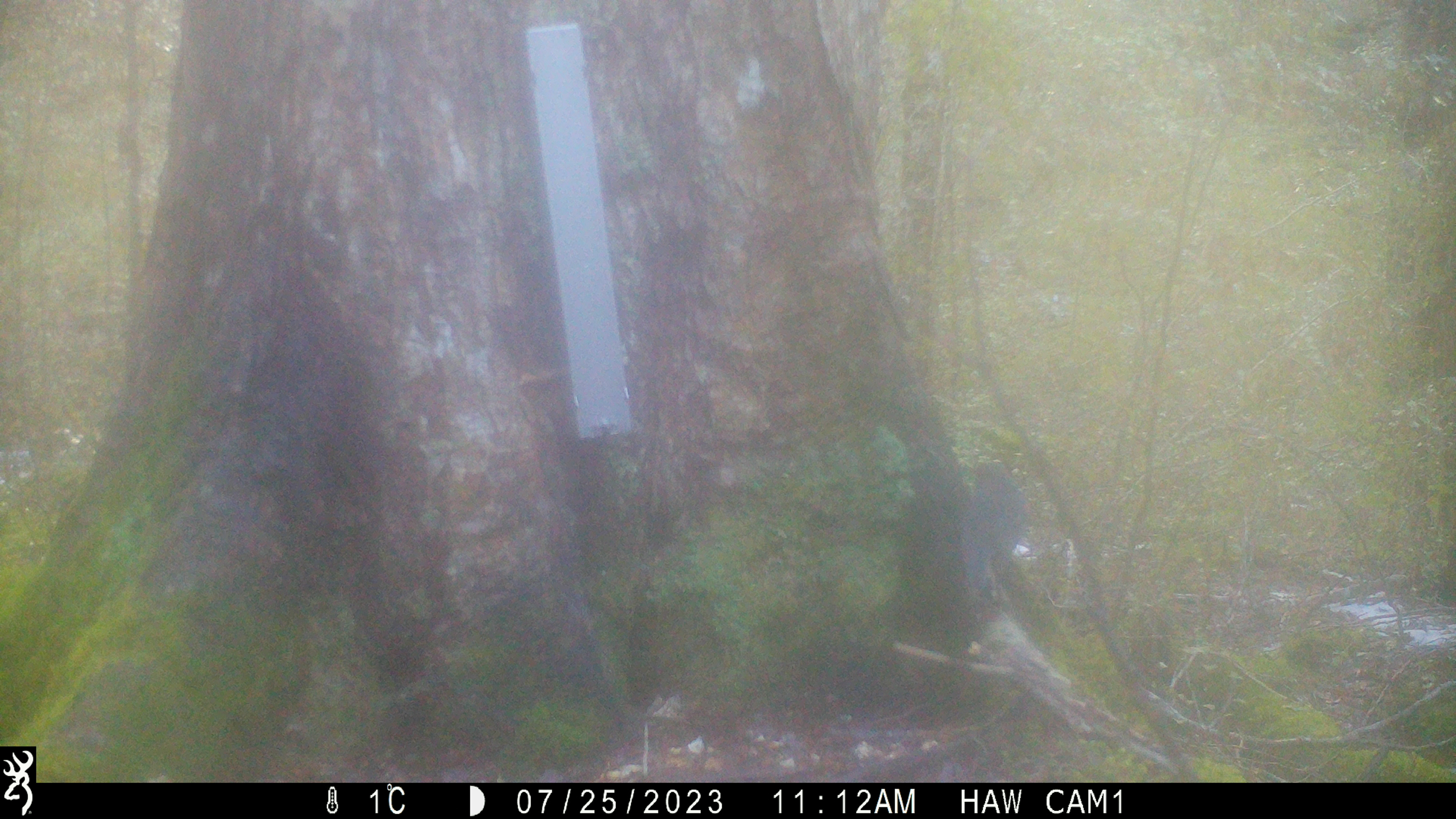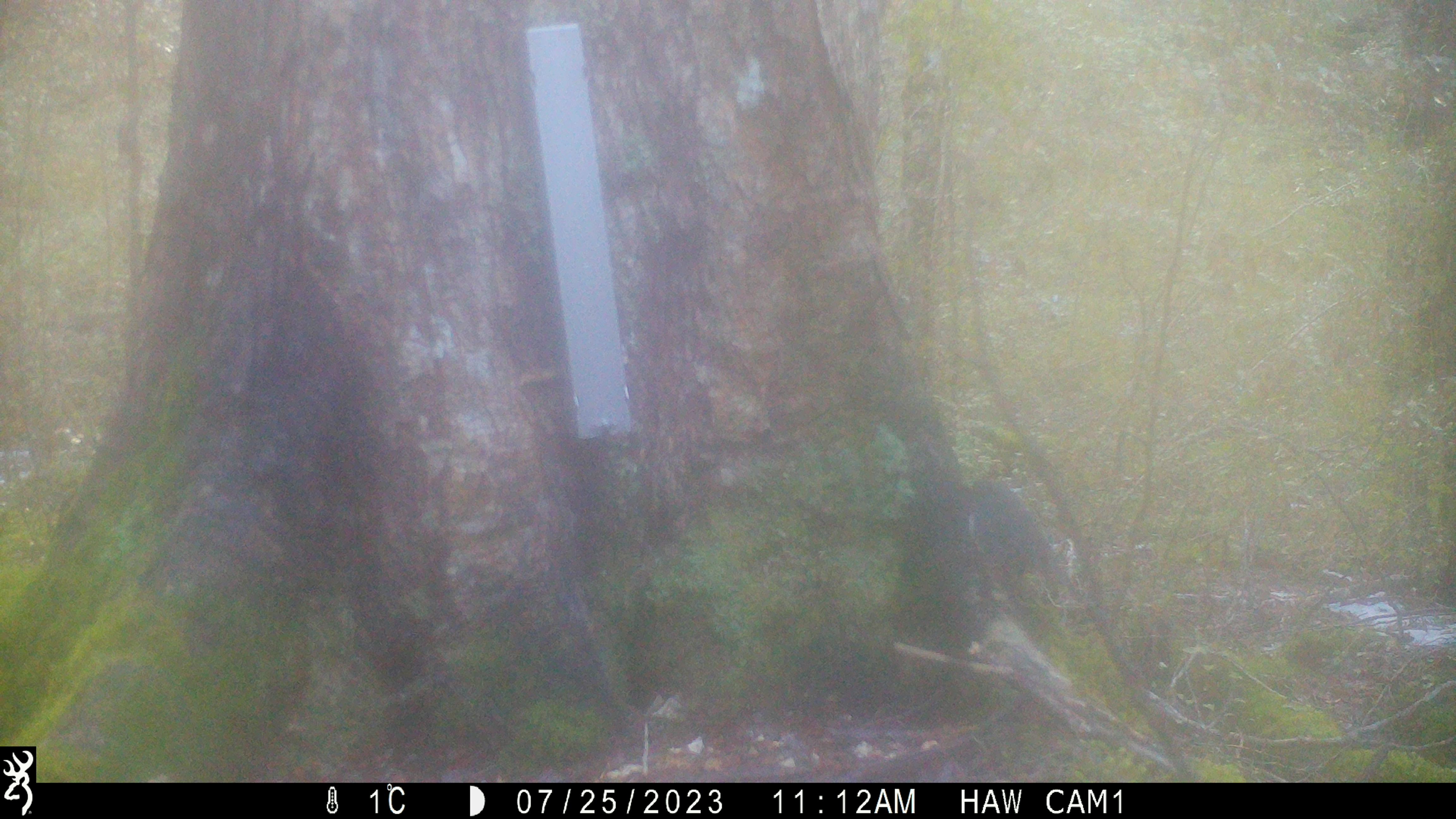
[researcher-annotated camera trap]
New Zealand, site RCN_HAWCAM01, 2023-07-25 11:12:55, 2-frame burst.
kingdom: Animalia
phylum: Chordata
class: Aves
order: Passeriformes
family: Petroicidae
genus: Petroica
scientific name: Petroica australis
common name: new zealand robin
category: robin